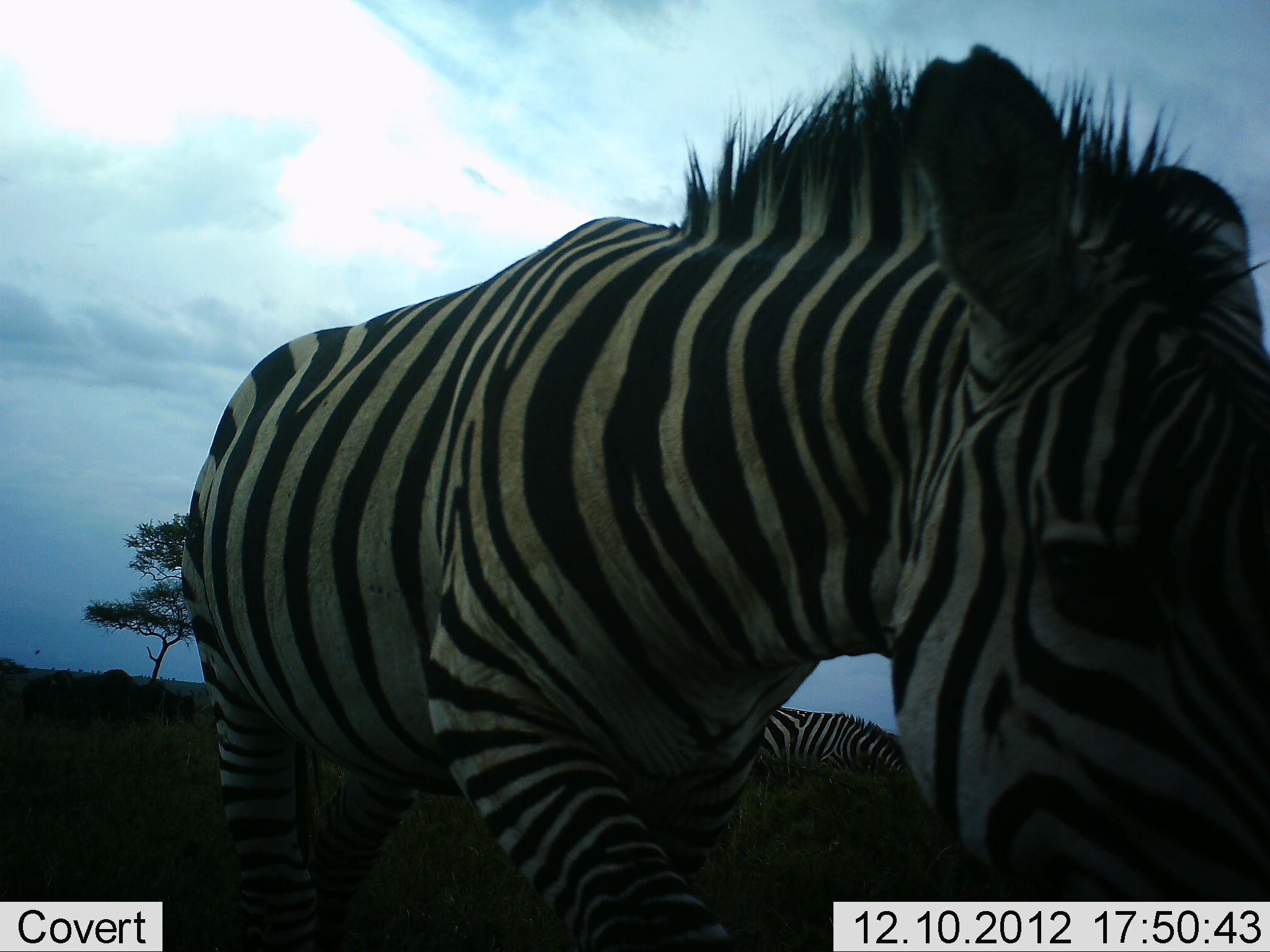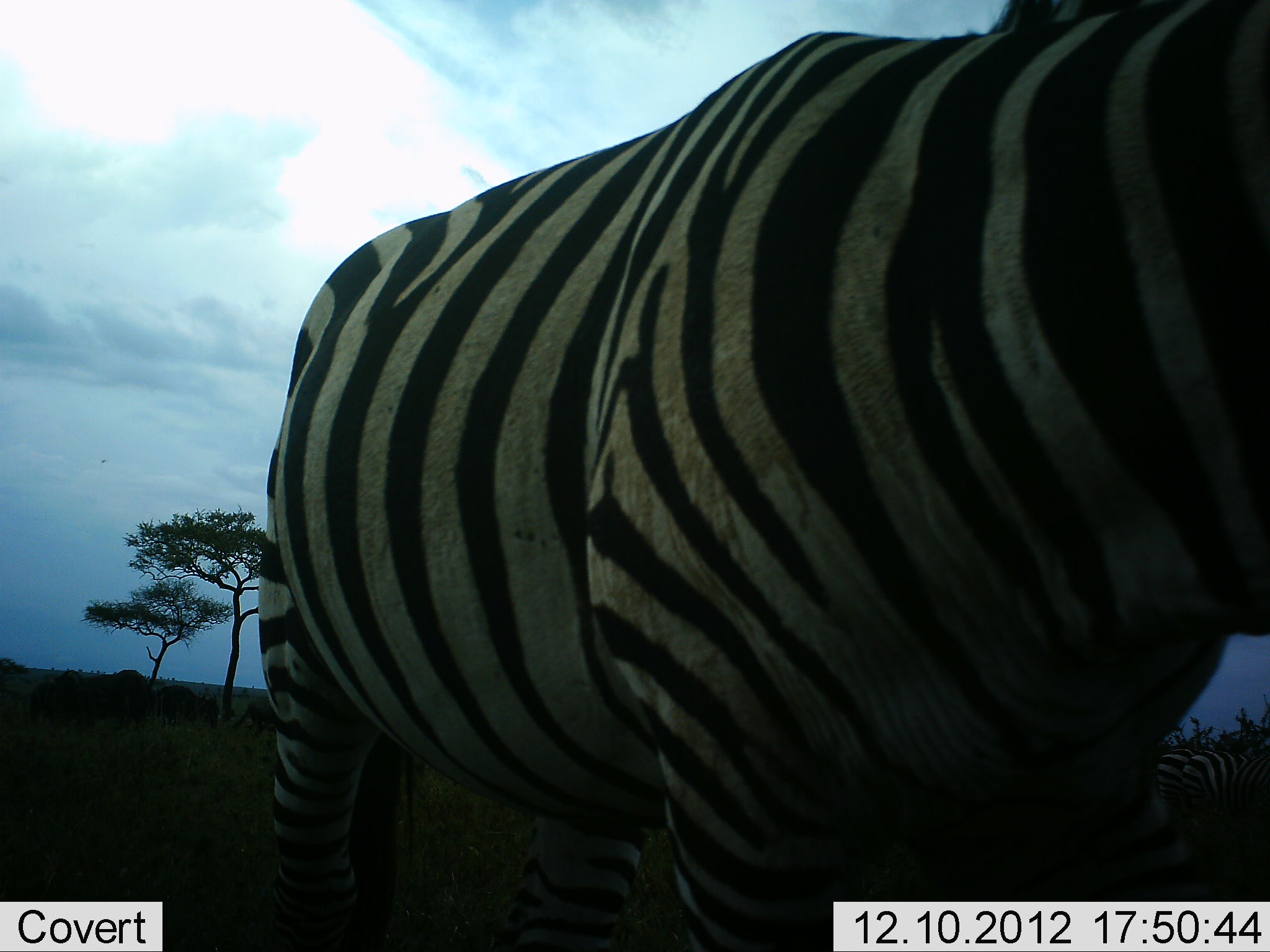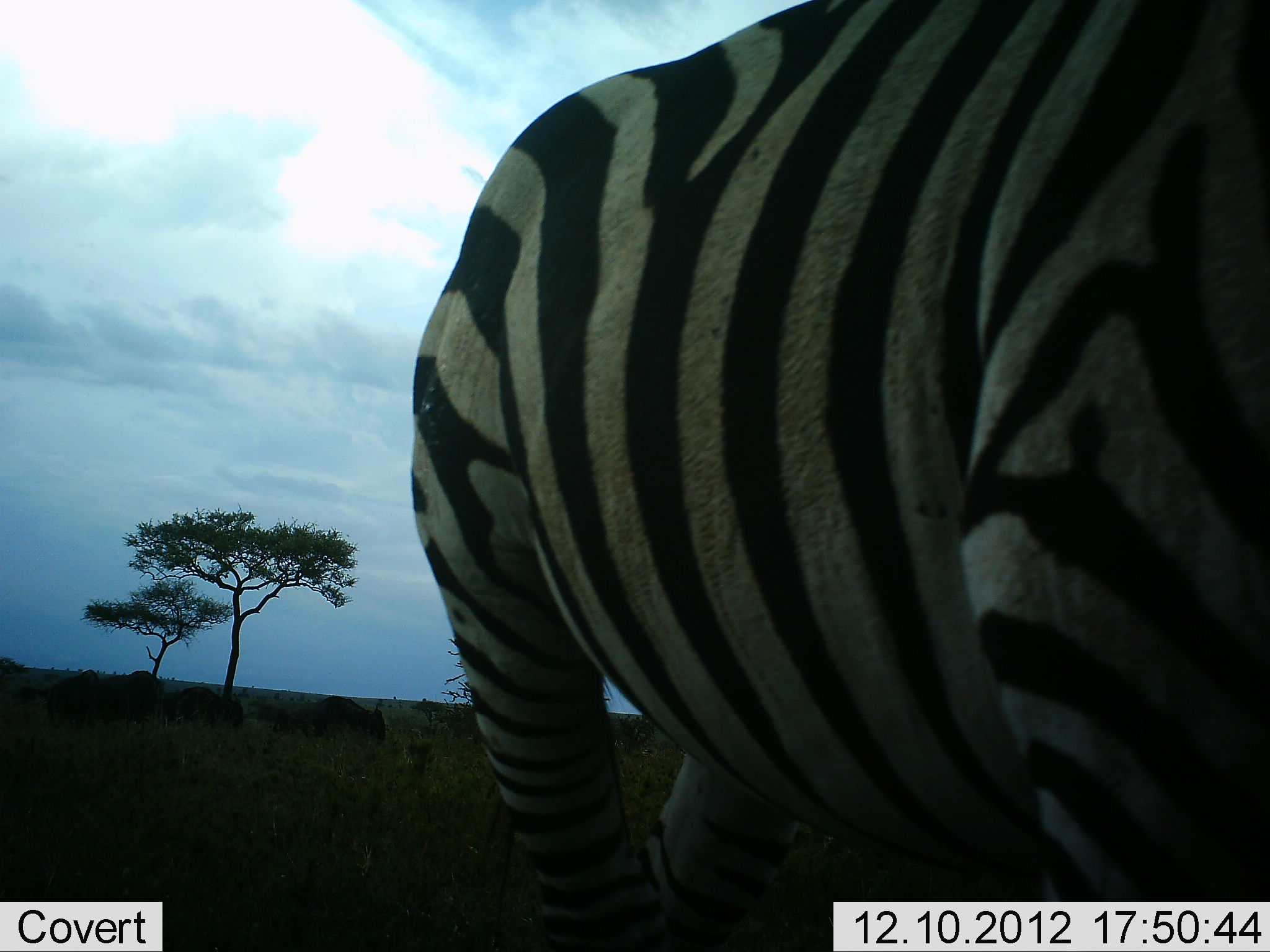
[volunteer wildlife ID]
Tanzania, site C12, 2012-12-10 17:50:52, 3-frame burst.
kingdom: Animalia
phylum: Chordata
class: Mammalia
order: Perissodactyla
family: Equidae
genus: Equus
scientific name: Equus quagga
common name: plains zebra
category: zebra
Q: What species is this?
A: Zebra (plains zebra) (Equus quagga).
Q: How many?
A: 2.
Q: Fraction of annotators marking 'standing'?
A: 26%.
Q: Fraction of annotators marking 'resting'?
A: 0%.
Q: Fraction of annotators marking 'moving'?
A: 79%.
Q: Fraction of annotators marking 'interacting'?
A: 0%.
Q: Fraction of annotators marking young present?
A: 0%.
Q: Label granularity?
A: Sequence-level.